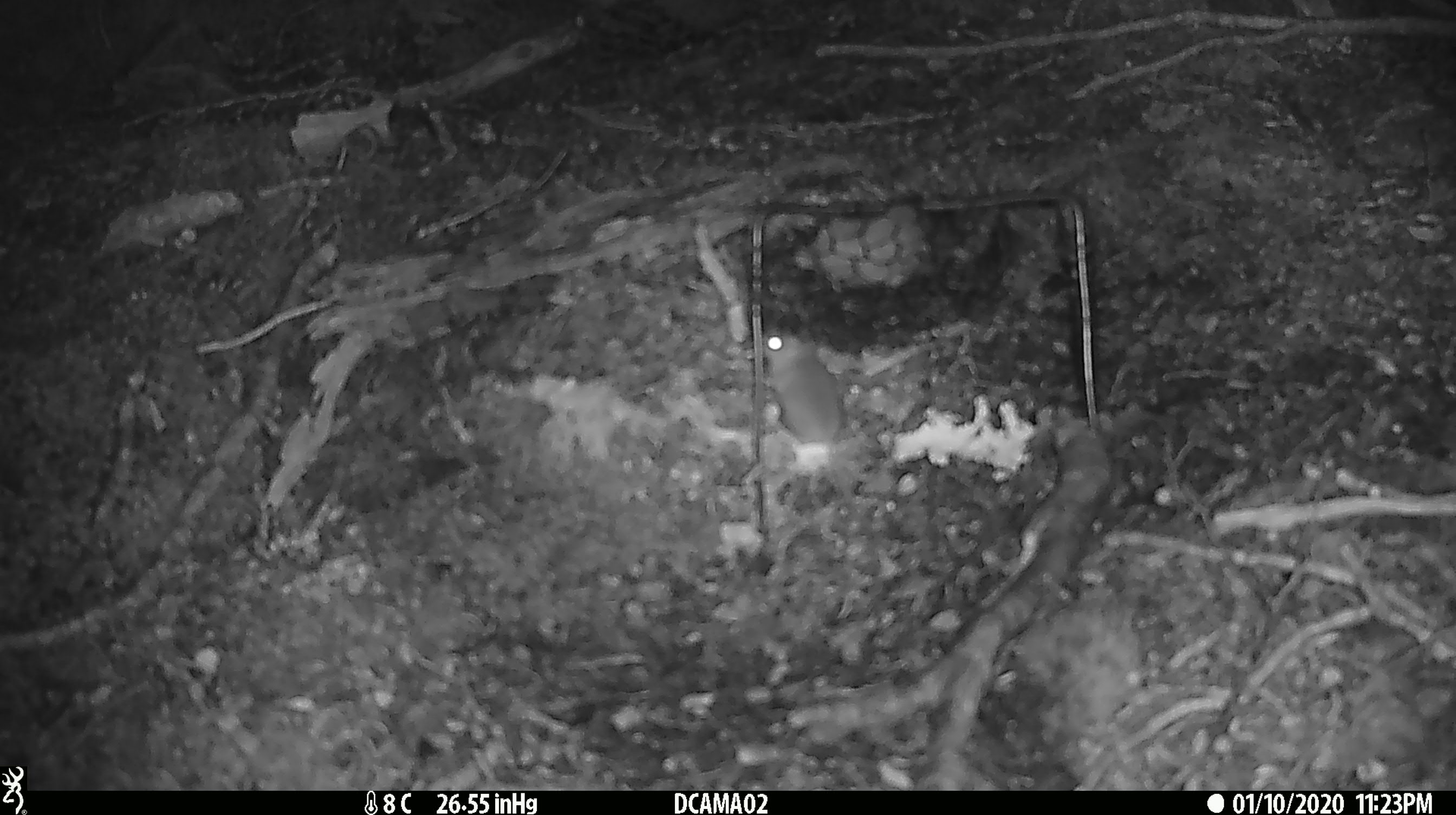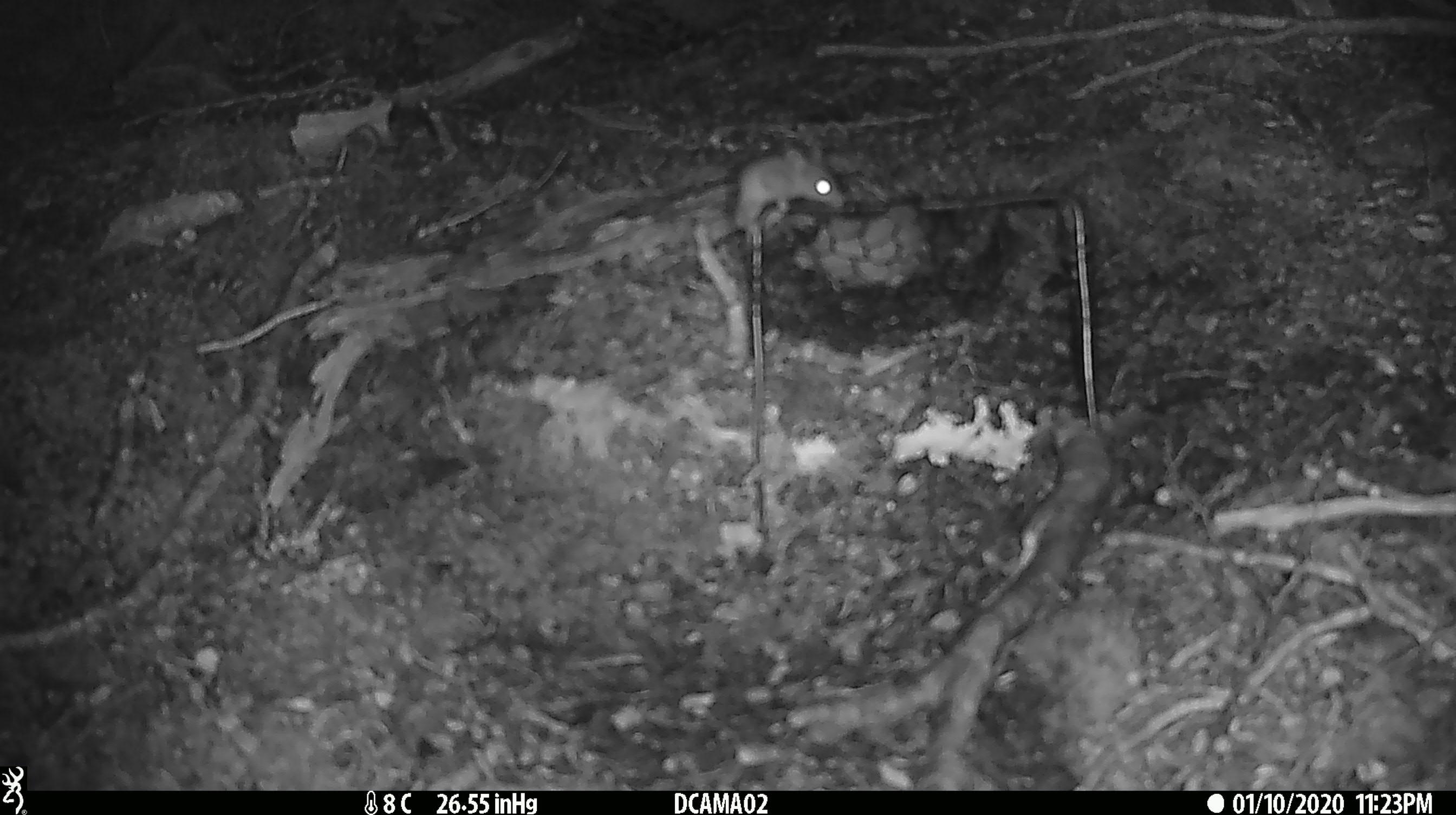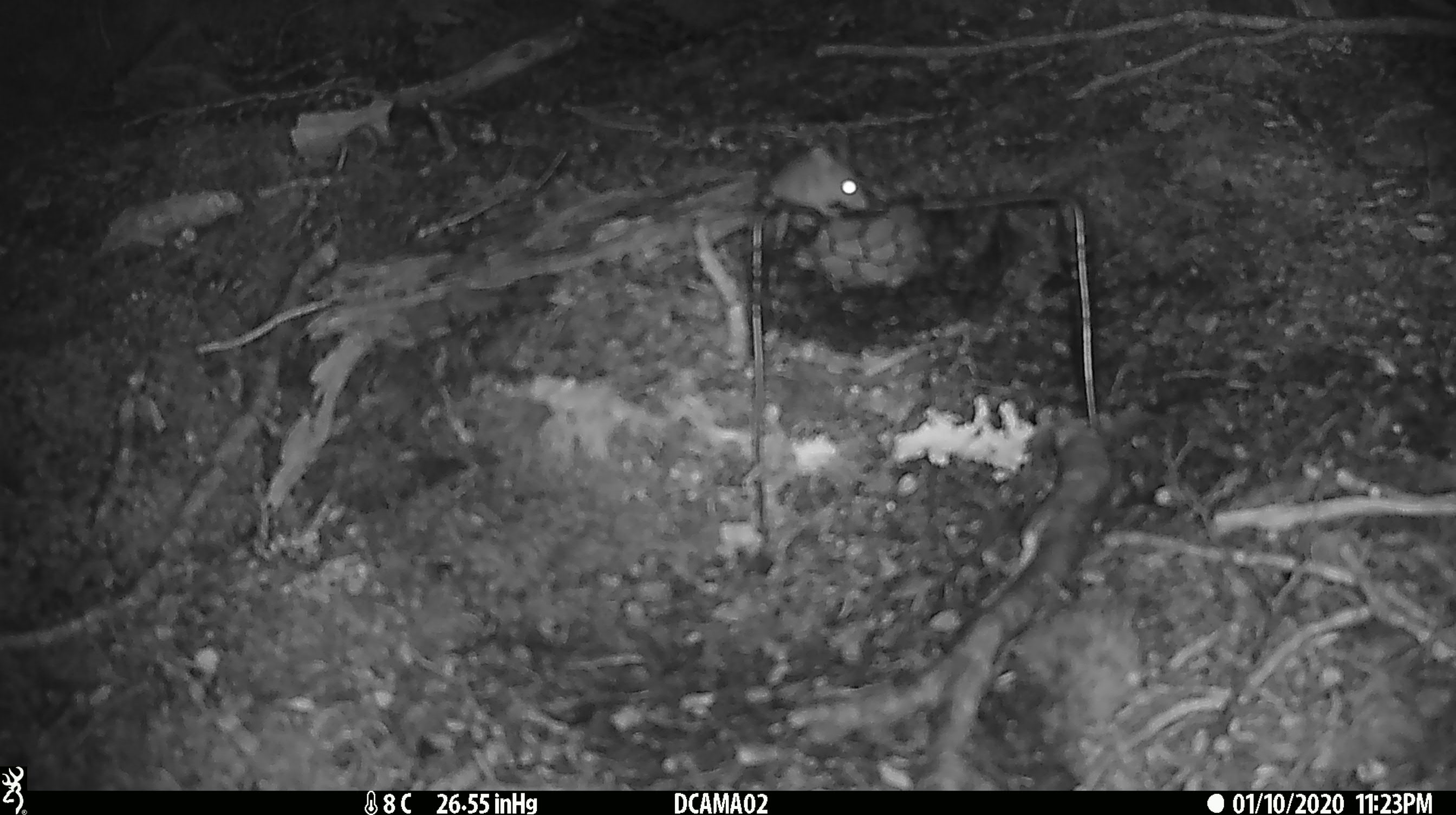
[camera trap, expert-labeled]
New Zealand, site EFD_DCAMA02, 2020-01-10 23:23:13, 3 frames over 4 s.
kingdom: Animalia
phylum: Chordata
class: Mammalia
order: Rodentia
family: Muridae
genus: Mus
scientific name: Mus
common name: mouse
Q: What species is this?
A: Mouse (Mus).